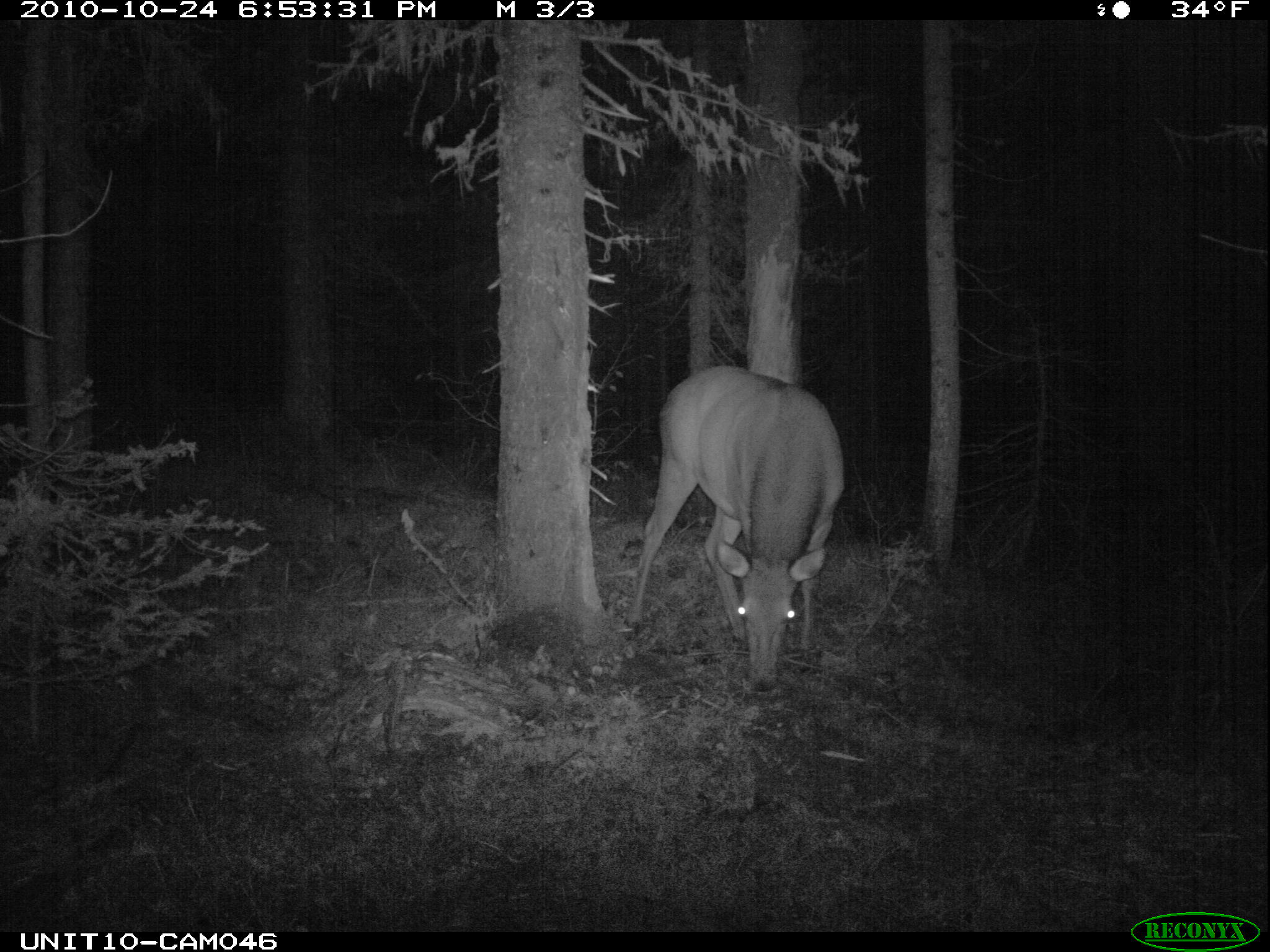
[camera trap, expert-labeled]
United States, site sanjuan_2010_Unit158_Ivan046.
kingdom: Animalia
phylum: Chordata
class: Mammalia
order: Artiodactyla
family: Cervidae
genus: Cervus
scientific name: Cervus elaphus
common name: red deer